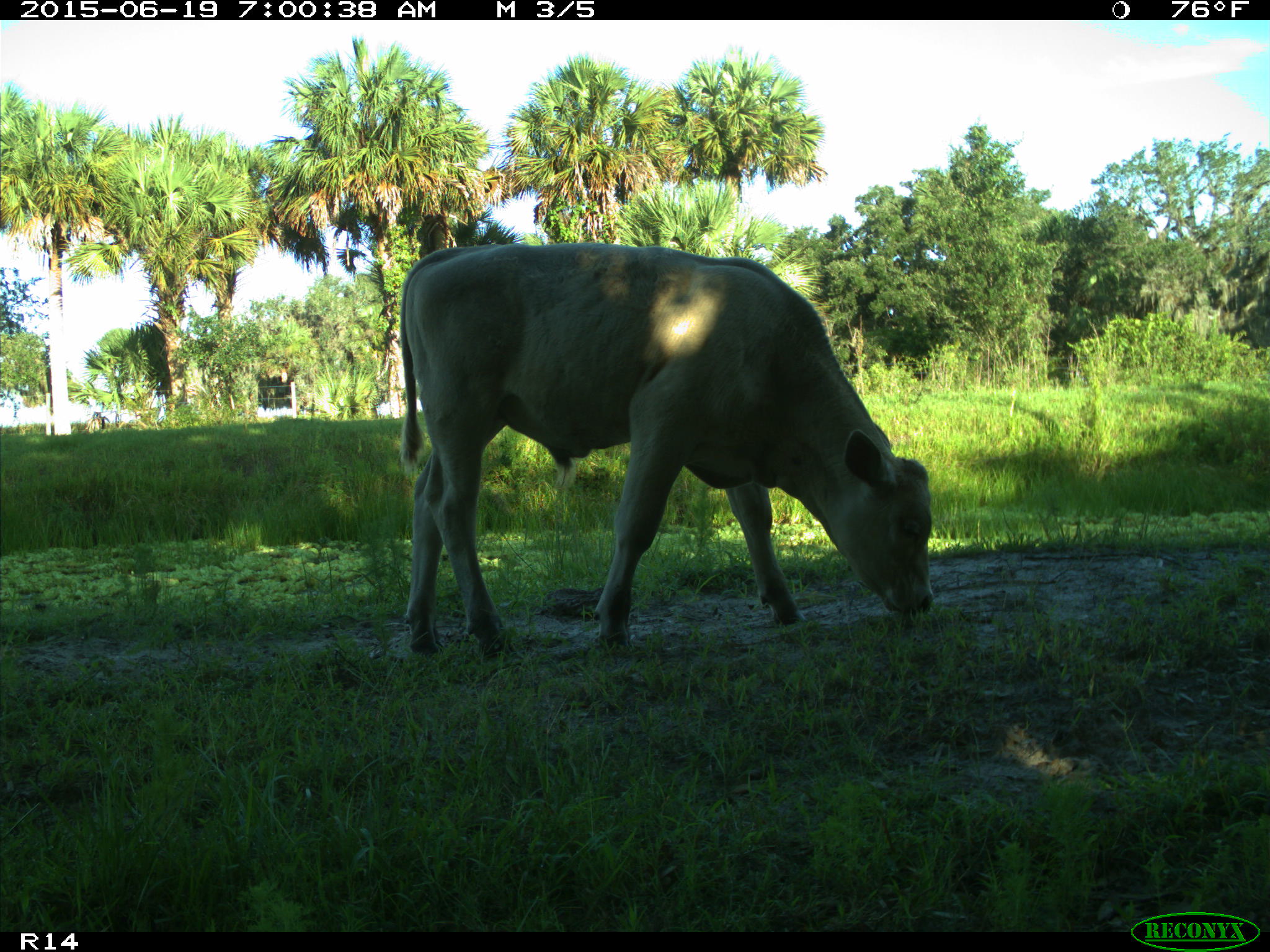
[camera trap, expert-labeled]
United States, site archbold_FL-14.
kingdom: Animalia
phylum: Chordata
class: Mammalia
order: Artiodactyla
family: Bovidae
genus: Bos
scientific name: Bos taurus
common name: domestic cow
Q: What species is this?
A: Bos taurus (domestic cow).